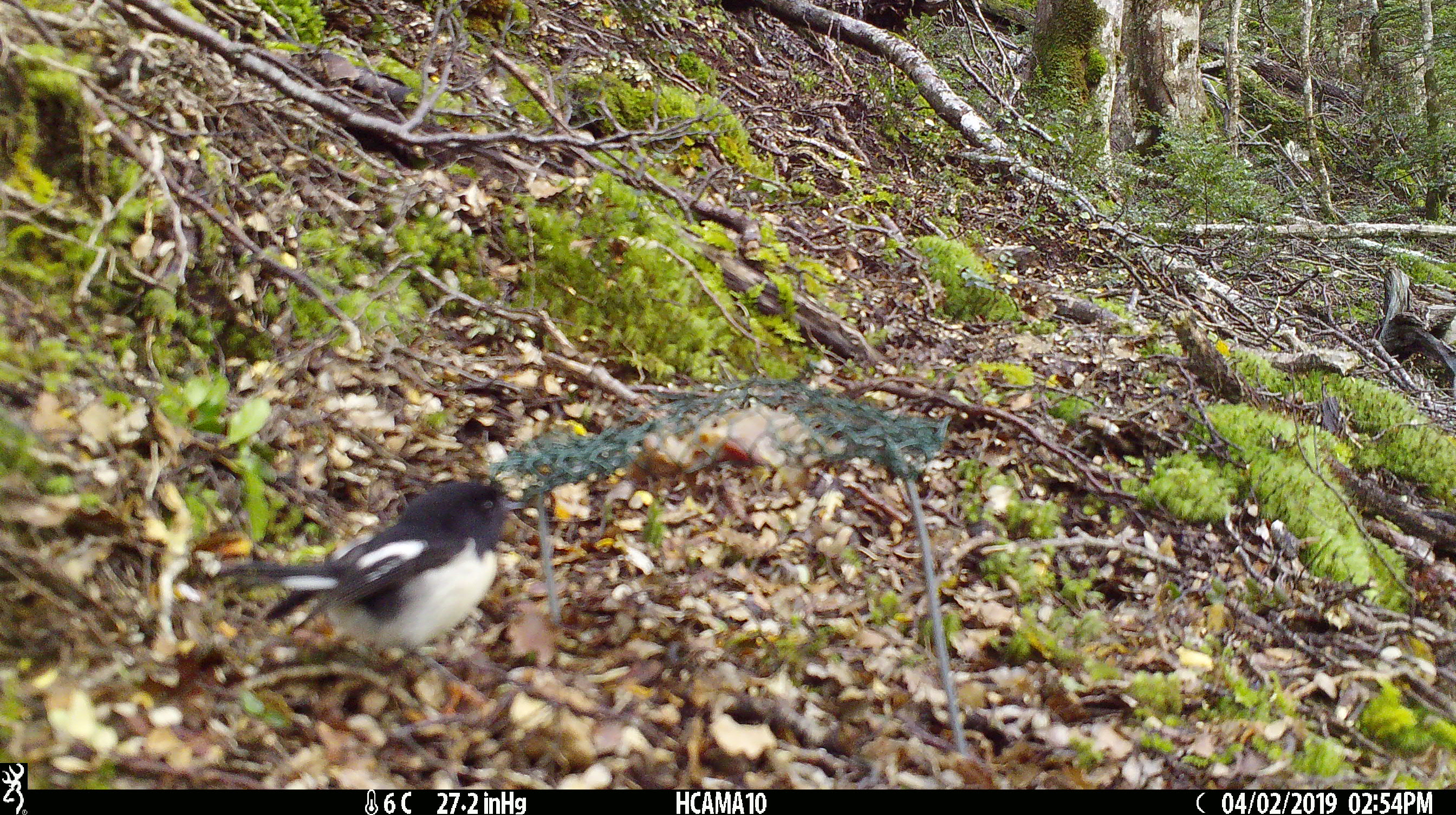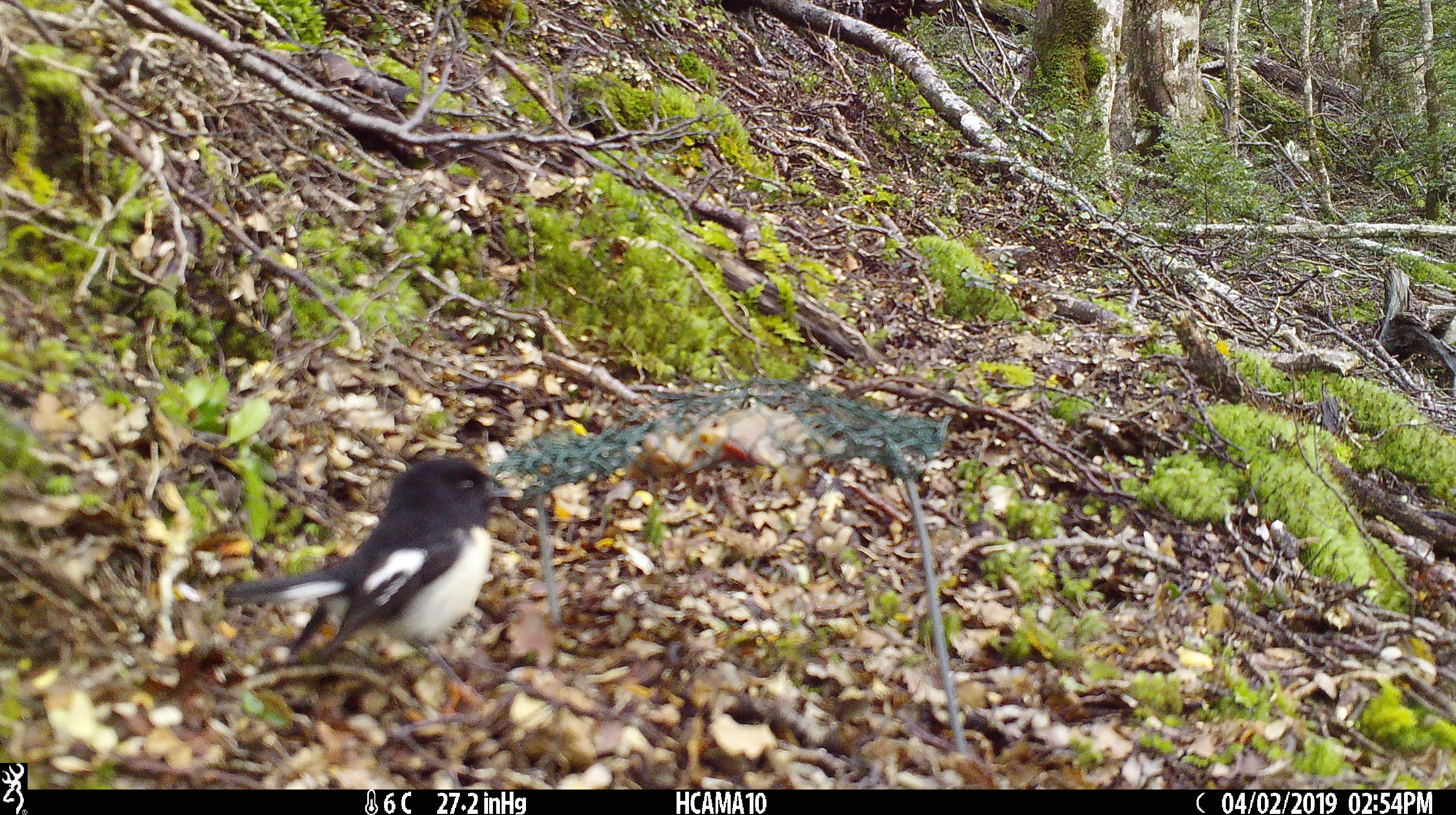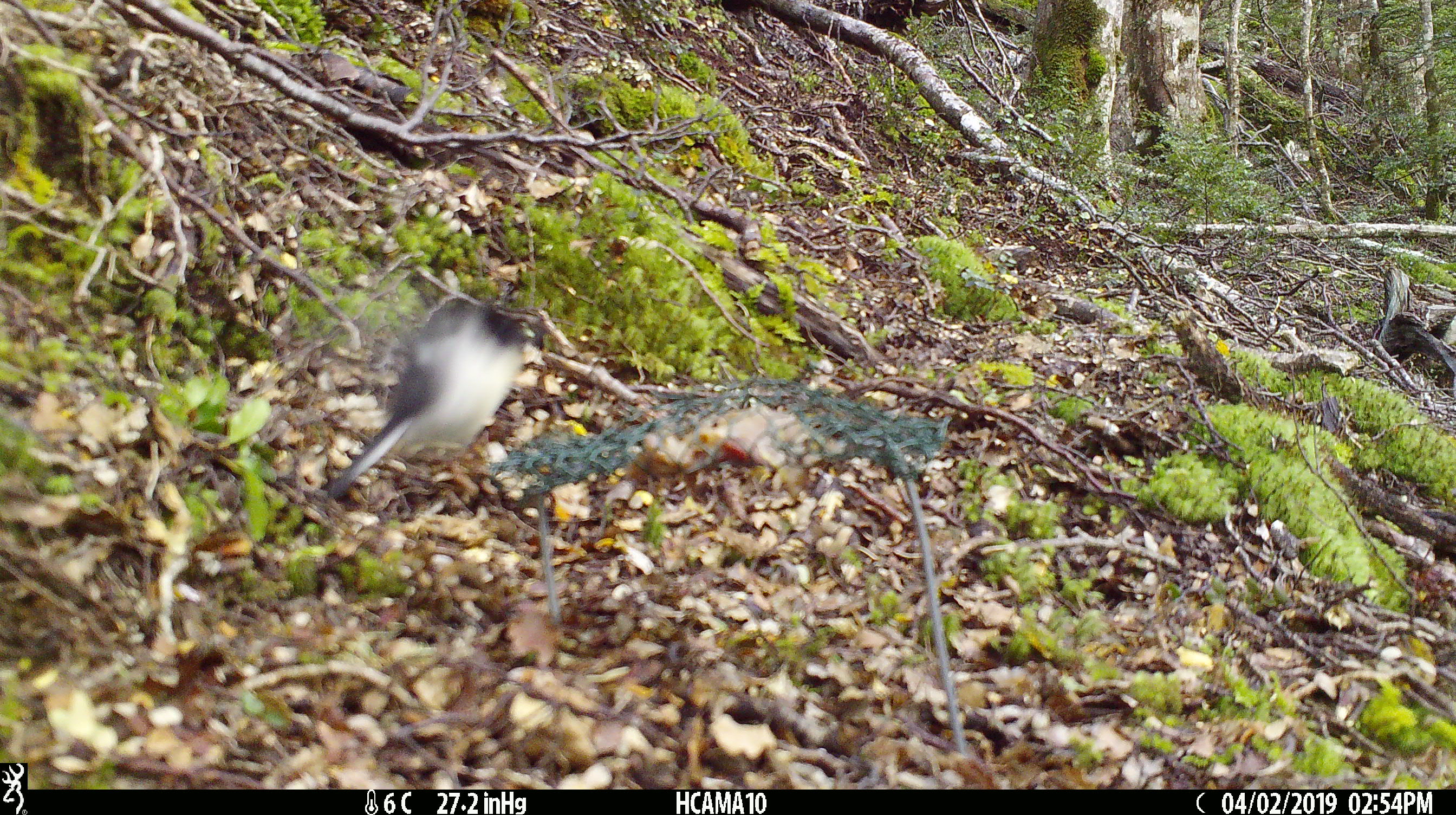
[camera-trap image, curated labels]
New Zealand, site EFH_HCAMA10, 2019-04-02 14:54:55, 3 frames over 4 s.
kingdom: Animalia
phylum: Chordata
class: Aves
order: Passeriformes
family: Petroicidae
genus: Petroica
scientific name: Petroica macrocephala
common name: tomtit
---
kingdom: Animalia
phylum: Chordata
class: Aves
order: Passeriformes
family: Petroicidae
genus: Petroica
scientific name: Petroica australis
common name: new zealand robin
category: robin